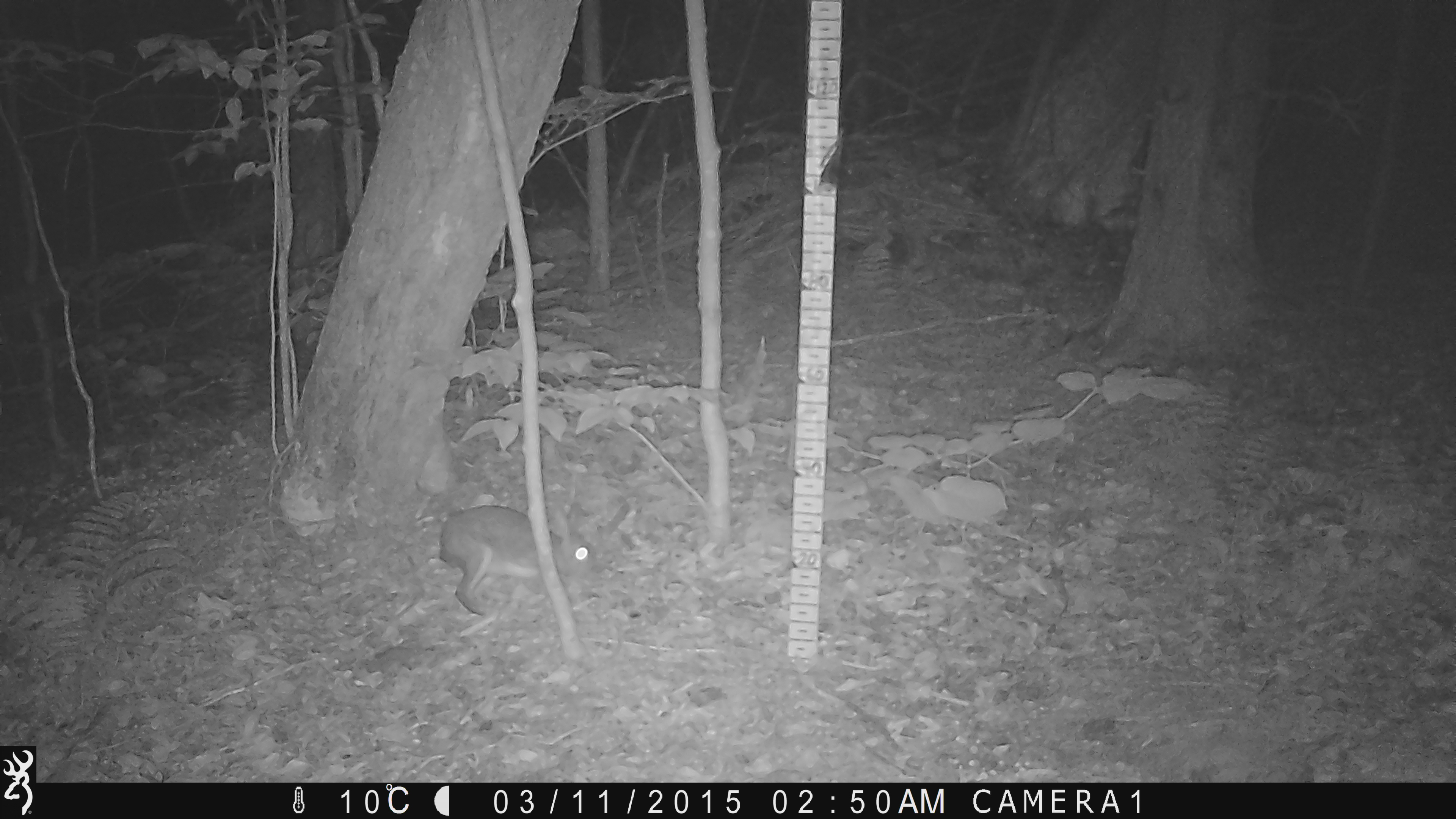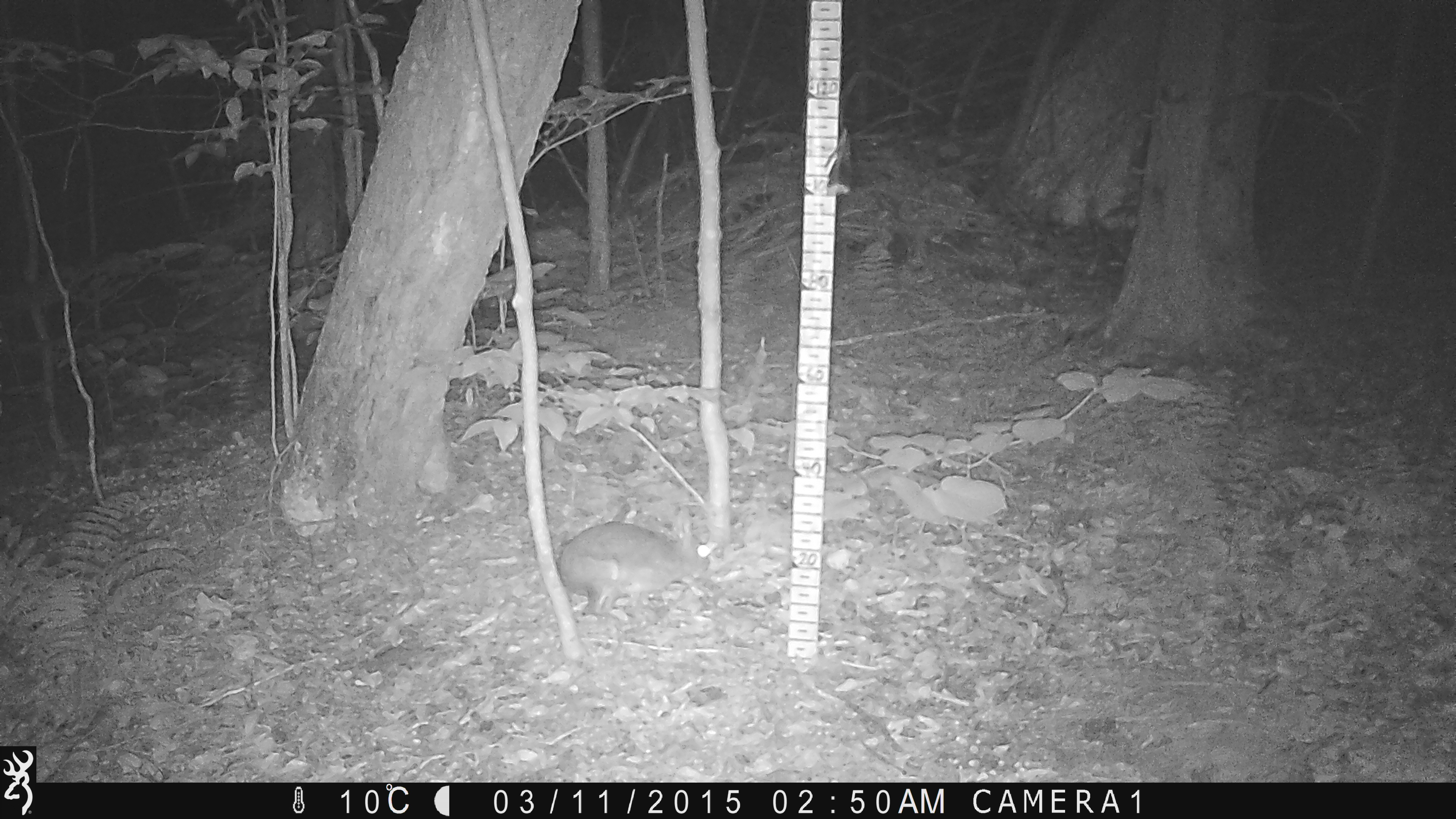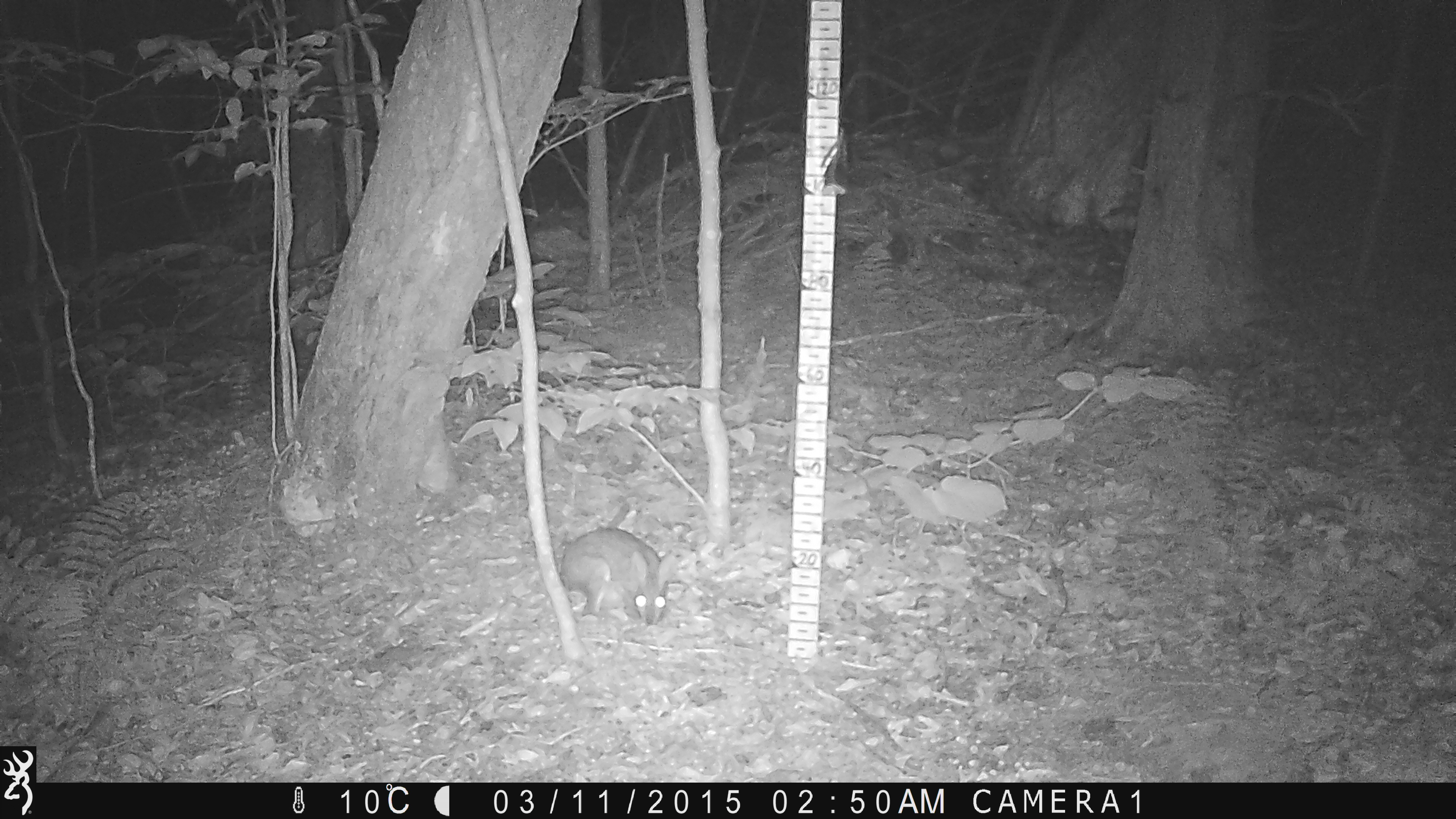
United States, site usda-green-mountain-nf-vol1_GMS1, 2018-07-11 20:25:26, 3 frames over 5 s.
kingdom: Animalia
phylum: Chordata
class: Mammalia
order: Lagomorpha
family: Leporidae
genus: Lepus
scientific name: Lepus americanus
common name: snowshoe hare